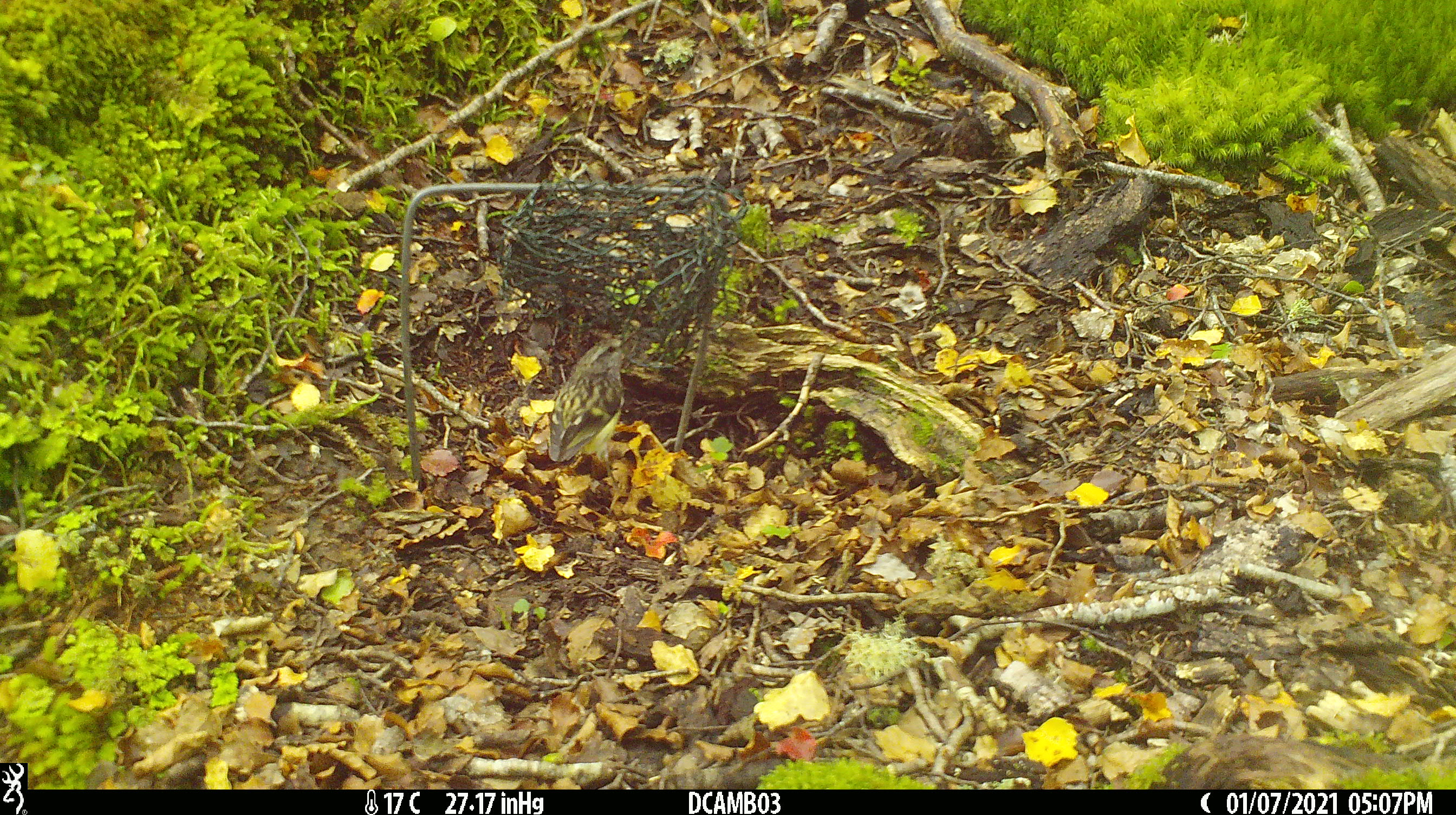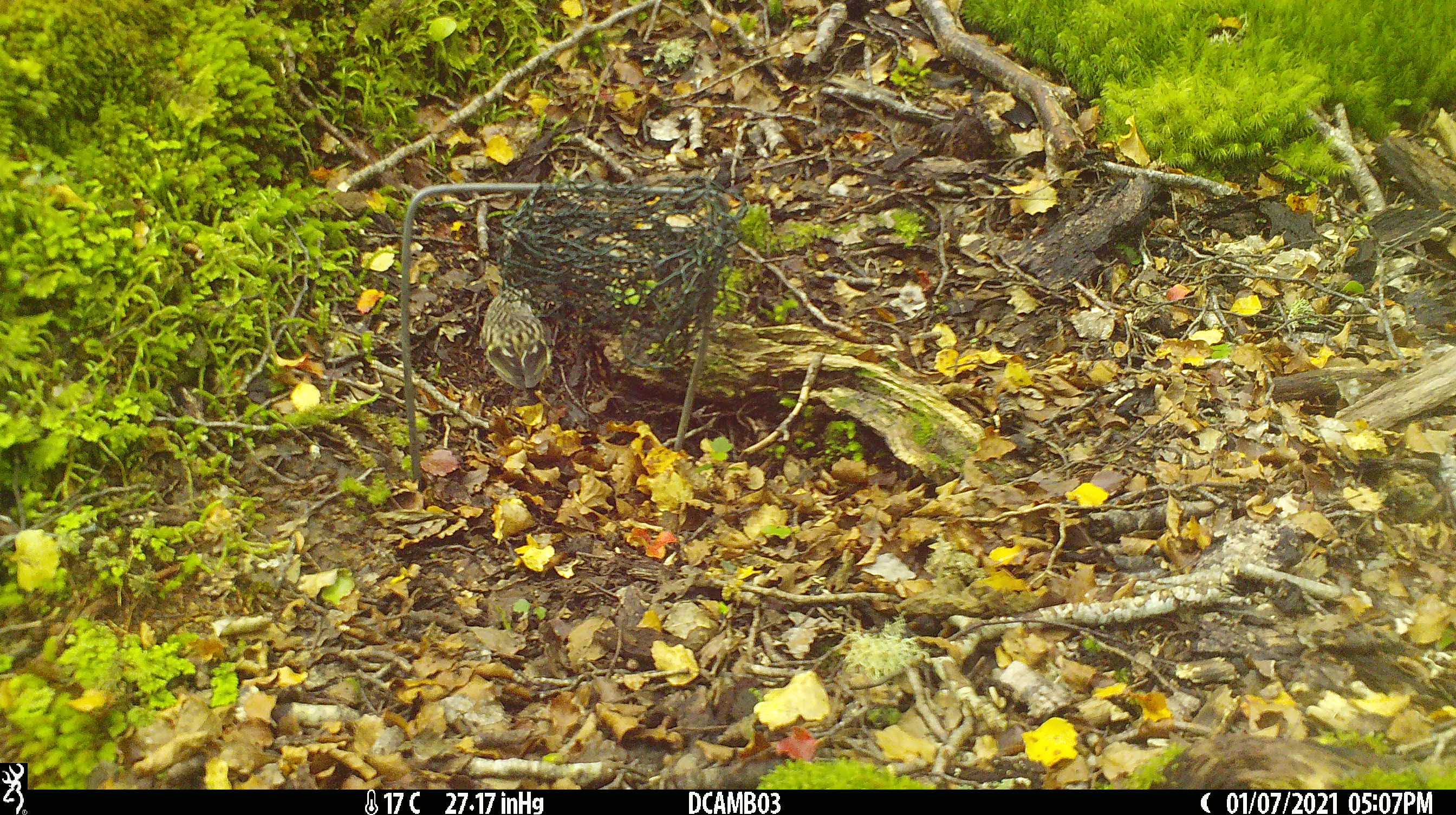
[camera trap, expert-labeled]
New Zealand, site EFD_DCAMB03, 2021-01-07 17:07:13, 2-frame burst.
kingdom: Animalia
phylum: Chordata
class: Aves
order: Passeriformes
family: Acanthisittidae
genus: Acanthisitta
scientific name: Acanthisitta chloris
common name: rifleman